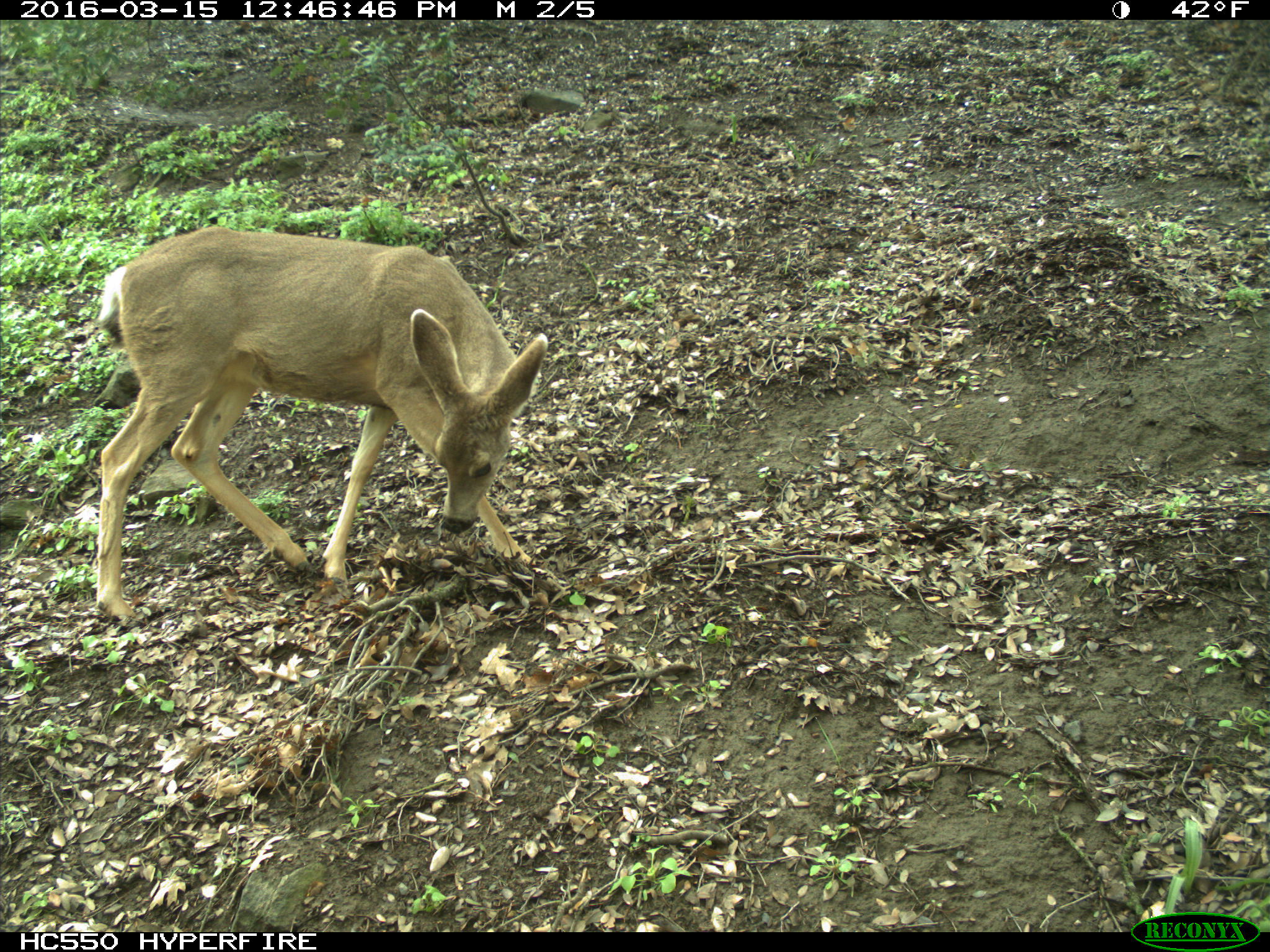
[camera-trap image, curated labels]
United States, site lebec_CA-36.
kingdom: Animalia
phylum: Chordata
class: Mammalia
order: Artiodactyla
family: Cervidae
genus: Odocoileus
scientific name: Odocoileus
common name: deer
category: unidentified deer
Unidentified deer (deer) (Odocoileus).